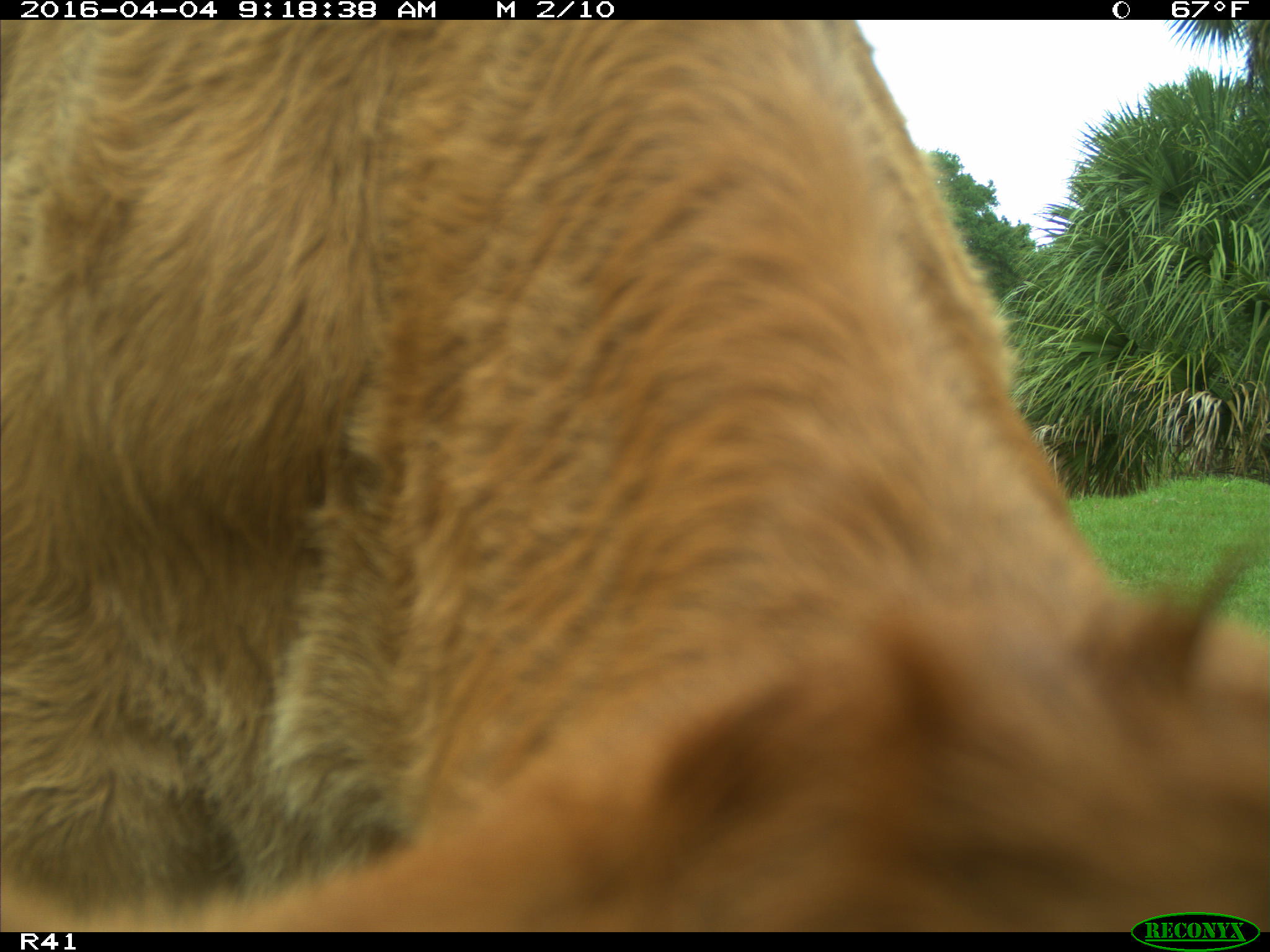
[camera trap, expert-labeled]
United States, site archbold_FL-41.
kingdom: Animalia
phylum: Chordata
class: Mammalia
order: Artiodactyla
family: Bovidae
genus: Bos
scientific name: Bos taurus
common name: domestic cow